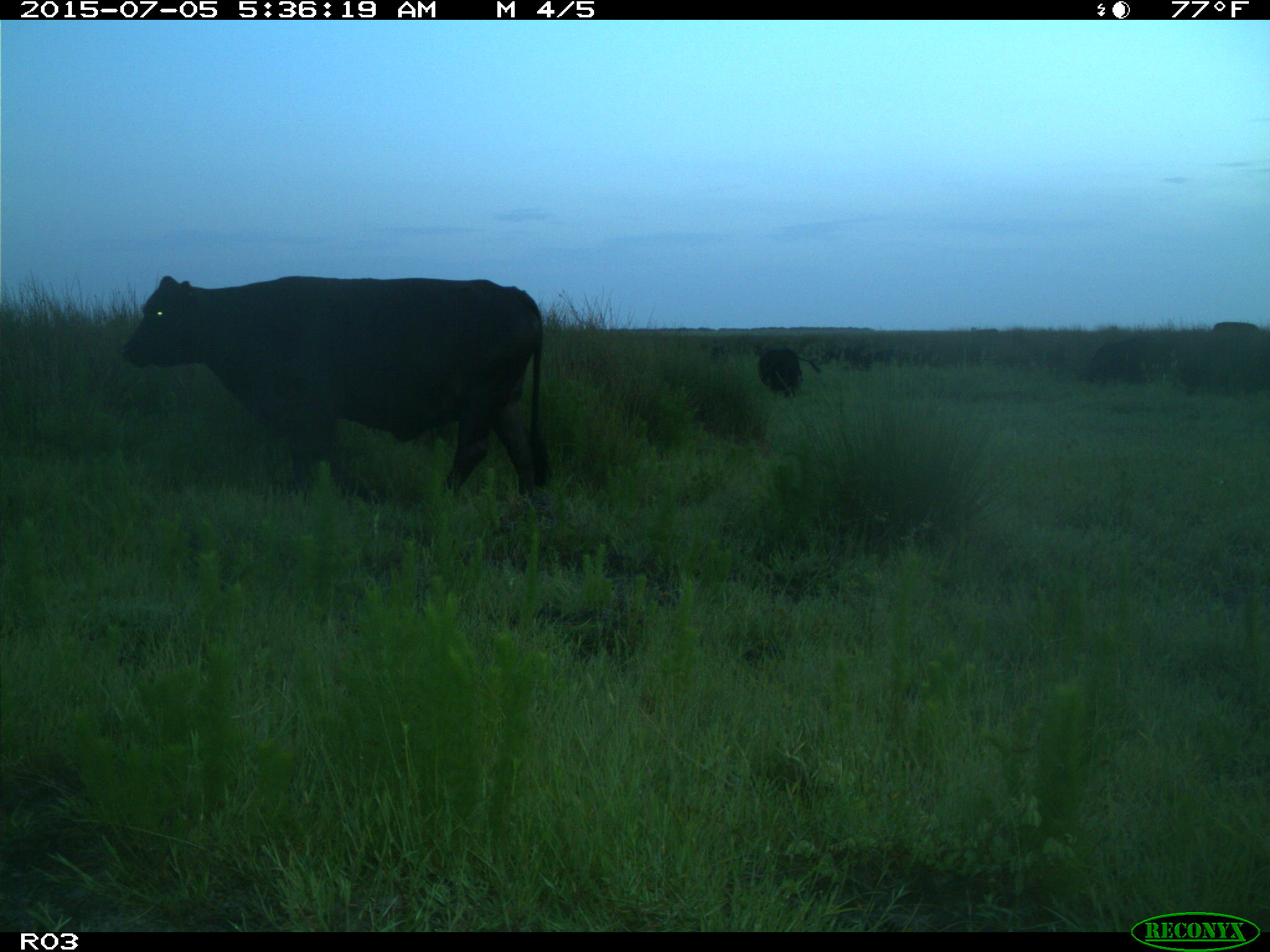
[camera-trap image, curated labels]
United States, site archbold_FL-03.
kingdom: Animalia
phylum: Chordata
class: Mammalia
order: Artiodactyla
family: Bovidae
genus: Bos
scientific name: Bos taurus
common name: domestic cow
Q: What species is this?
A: Bos taurus (domestic cow).